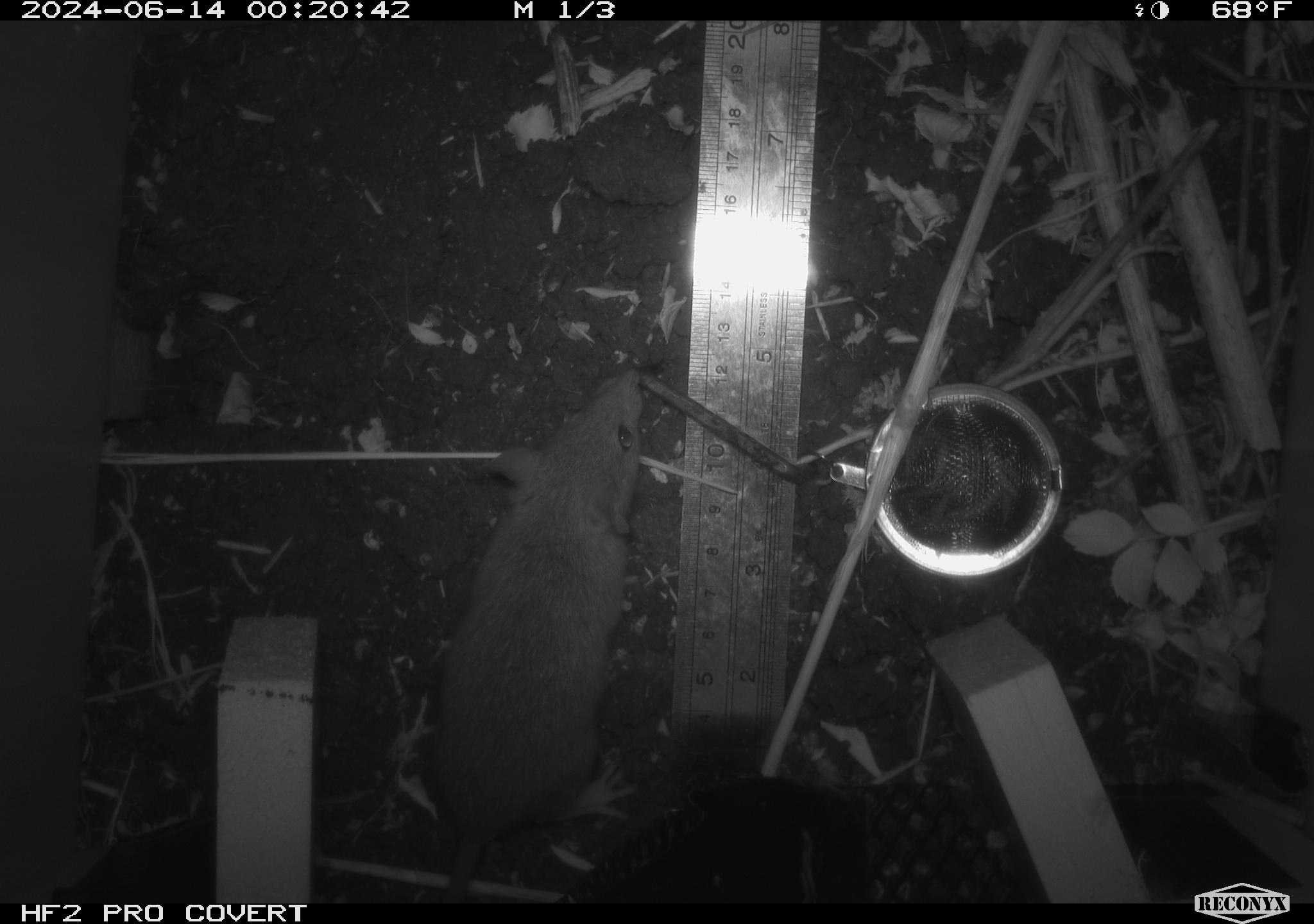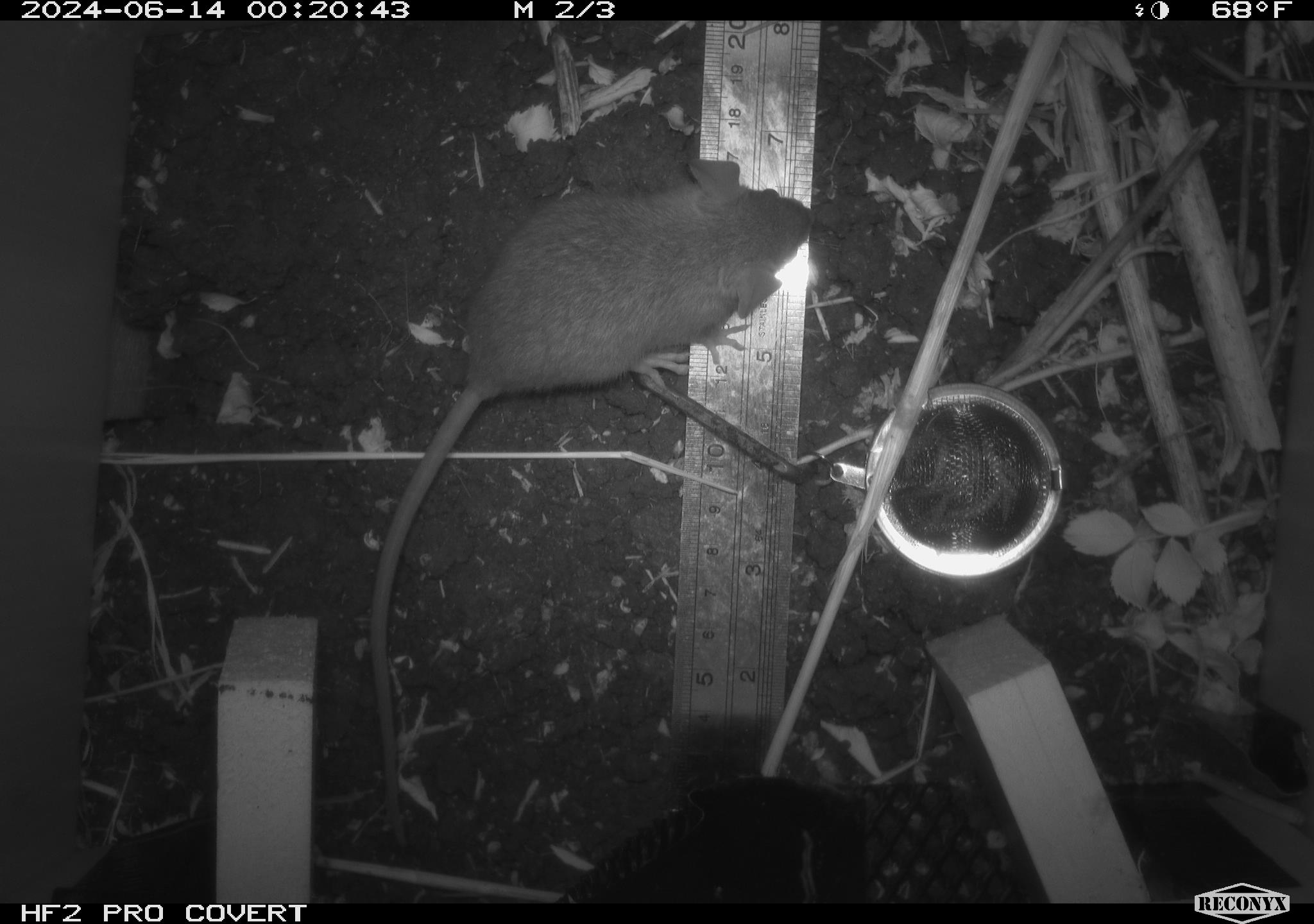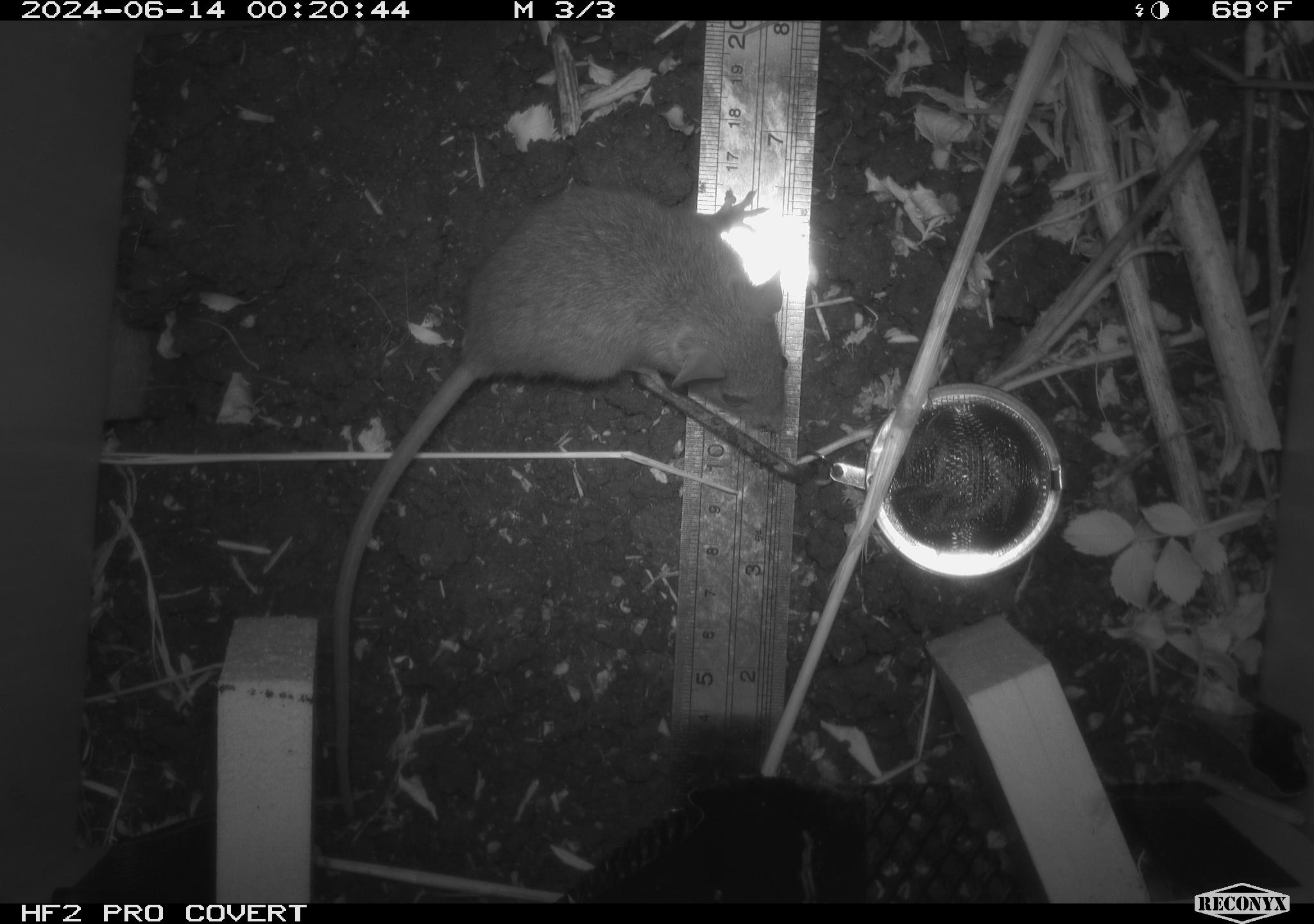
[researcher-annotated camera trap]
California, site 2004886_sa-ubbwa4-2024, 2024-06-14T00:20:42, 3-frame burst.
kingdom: Animalia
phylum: Chordata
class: Mammalia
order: Rodentia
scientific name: Rodentia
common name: woodrat or rat or mouse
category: woodrat or rat or mouse species